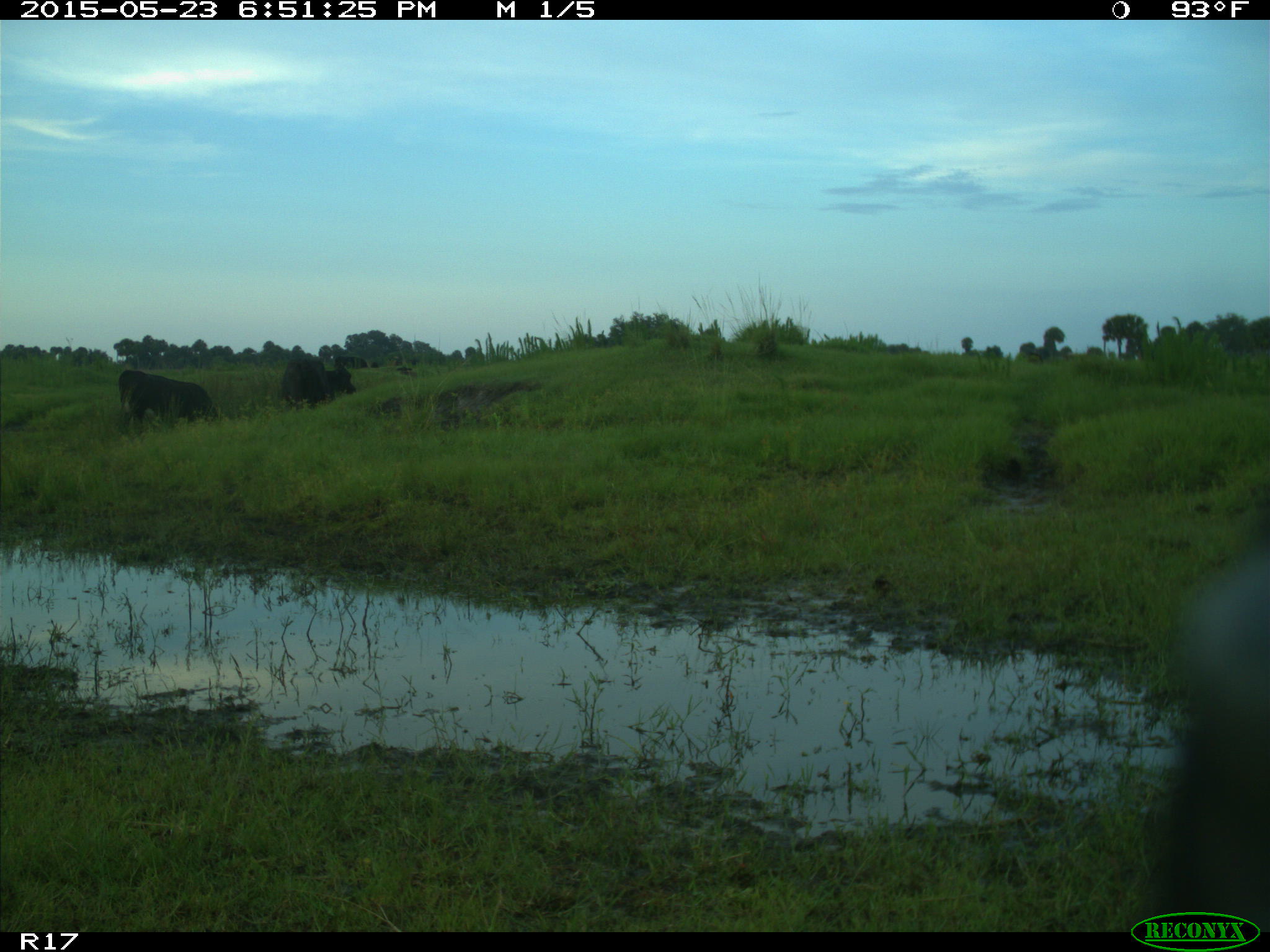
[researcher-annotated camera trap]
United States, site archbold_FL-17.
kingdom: Animalia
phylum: Chordata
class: Mammalia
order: Artiodactyla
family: Bovidae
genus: Bos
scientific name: Bos taurus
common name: domestic cow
Bos taurus (domestic cow).